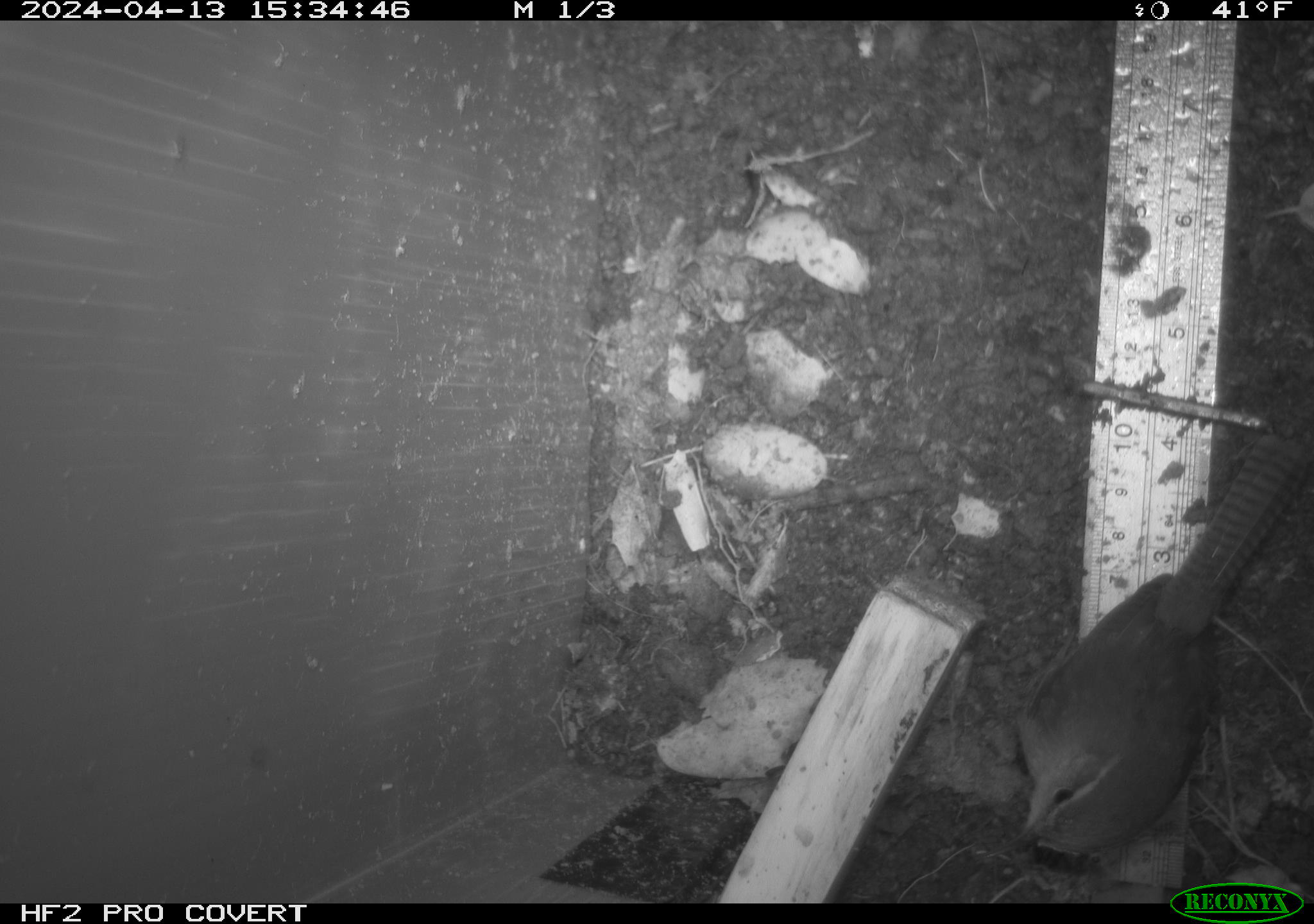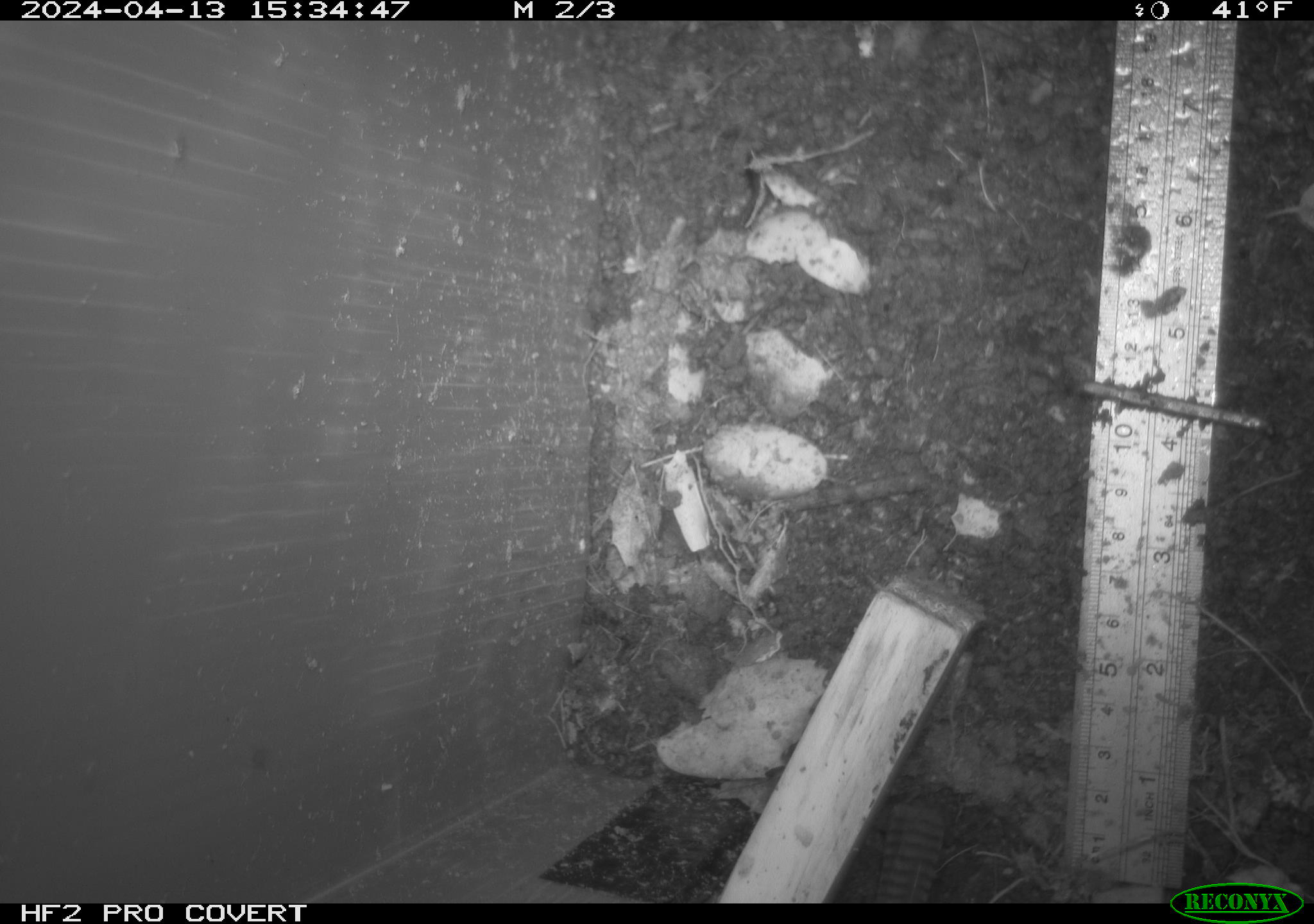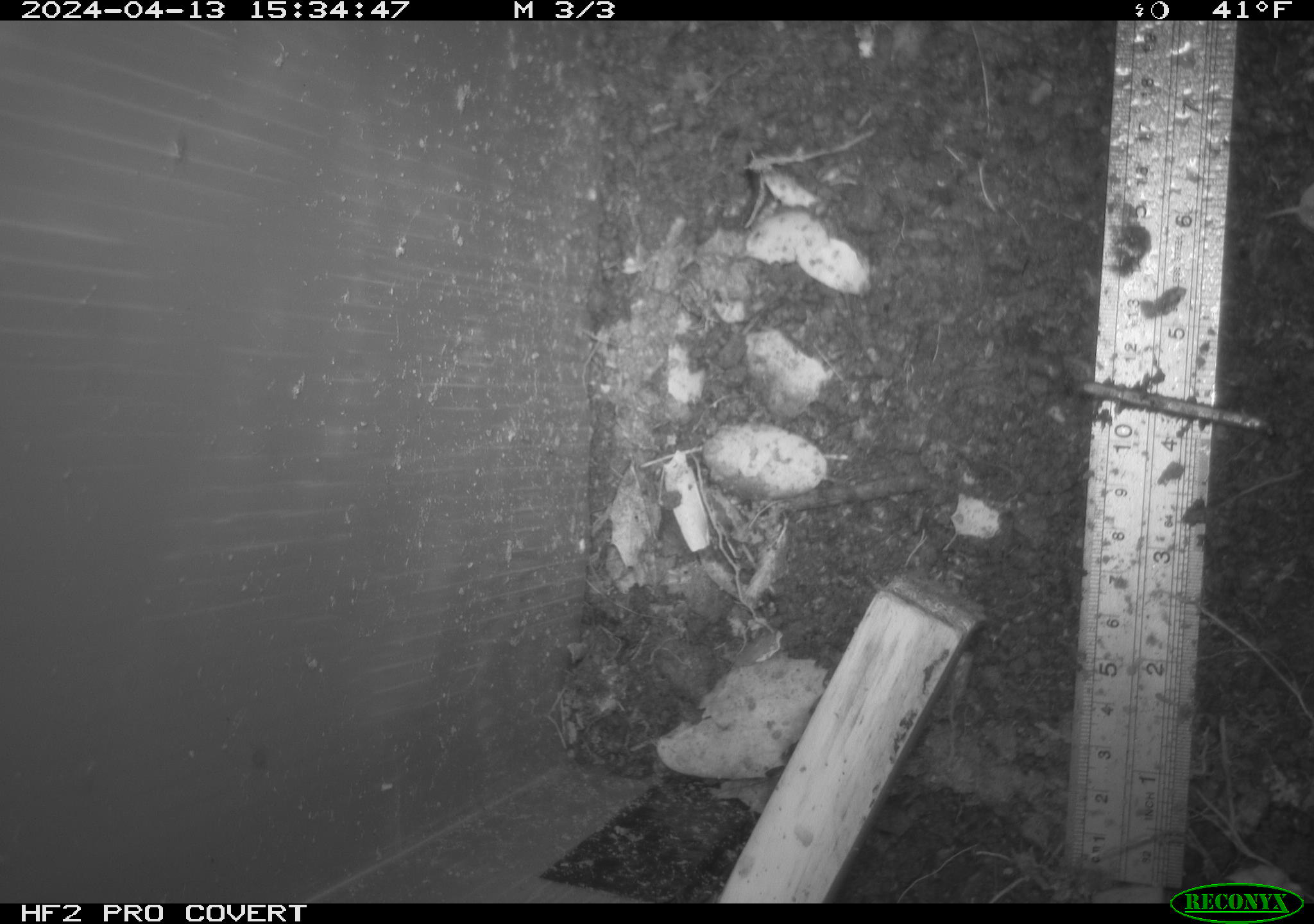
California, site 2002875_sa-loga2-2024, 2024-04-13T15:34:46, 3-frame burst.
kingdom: Animalia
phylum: Chordata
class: Aves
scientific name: Aves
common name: bird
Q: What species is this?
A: Bird (Aves).